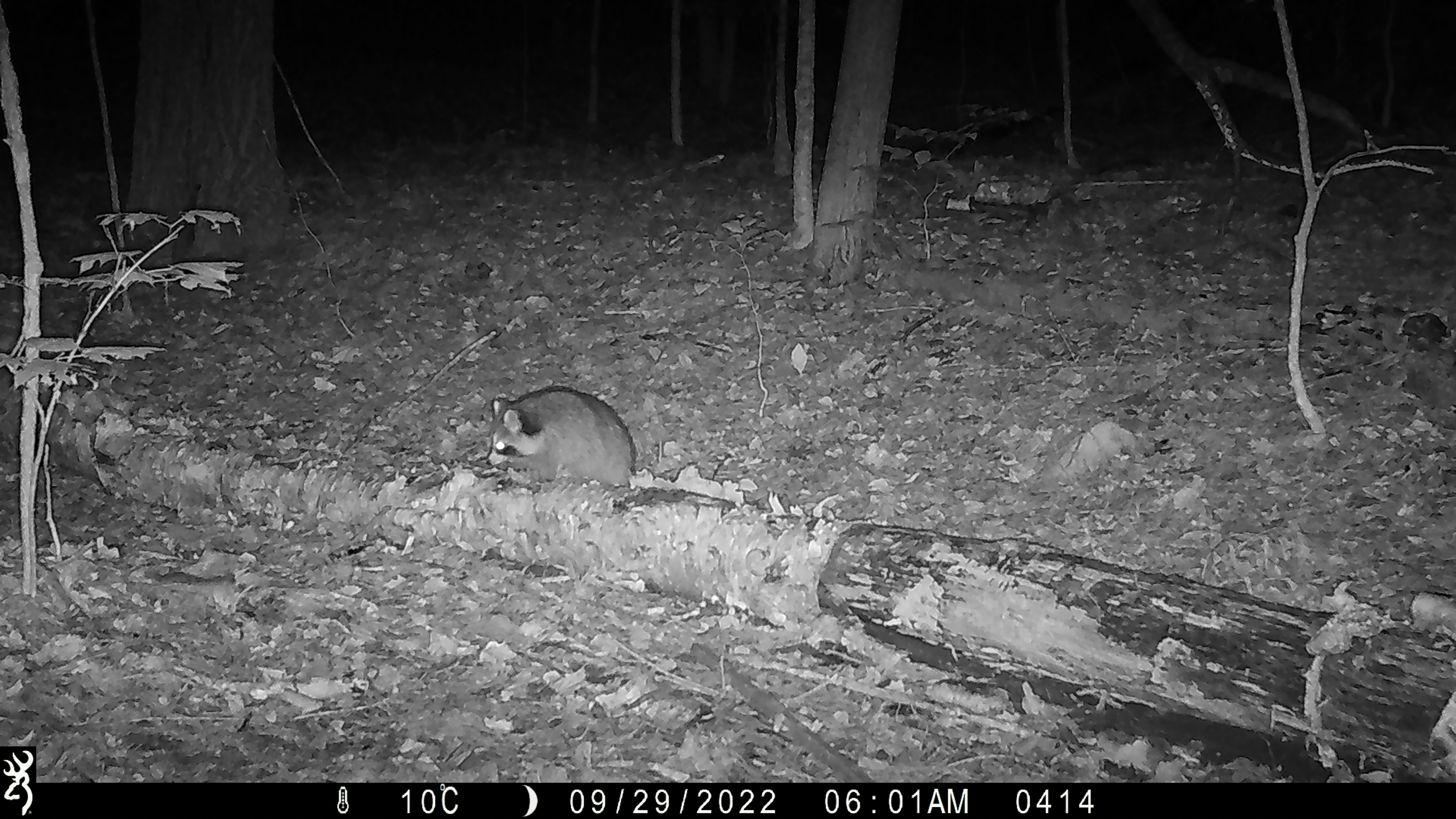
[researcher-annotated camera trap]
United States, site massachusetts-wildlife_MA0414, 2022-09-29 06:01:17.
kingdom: Animalia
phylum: Chordata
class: Mammalia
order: Carnivora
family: Procyonidae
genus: Procyon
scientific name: Procyon lotor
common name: raccoon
Raccoon (Procyon lotor).